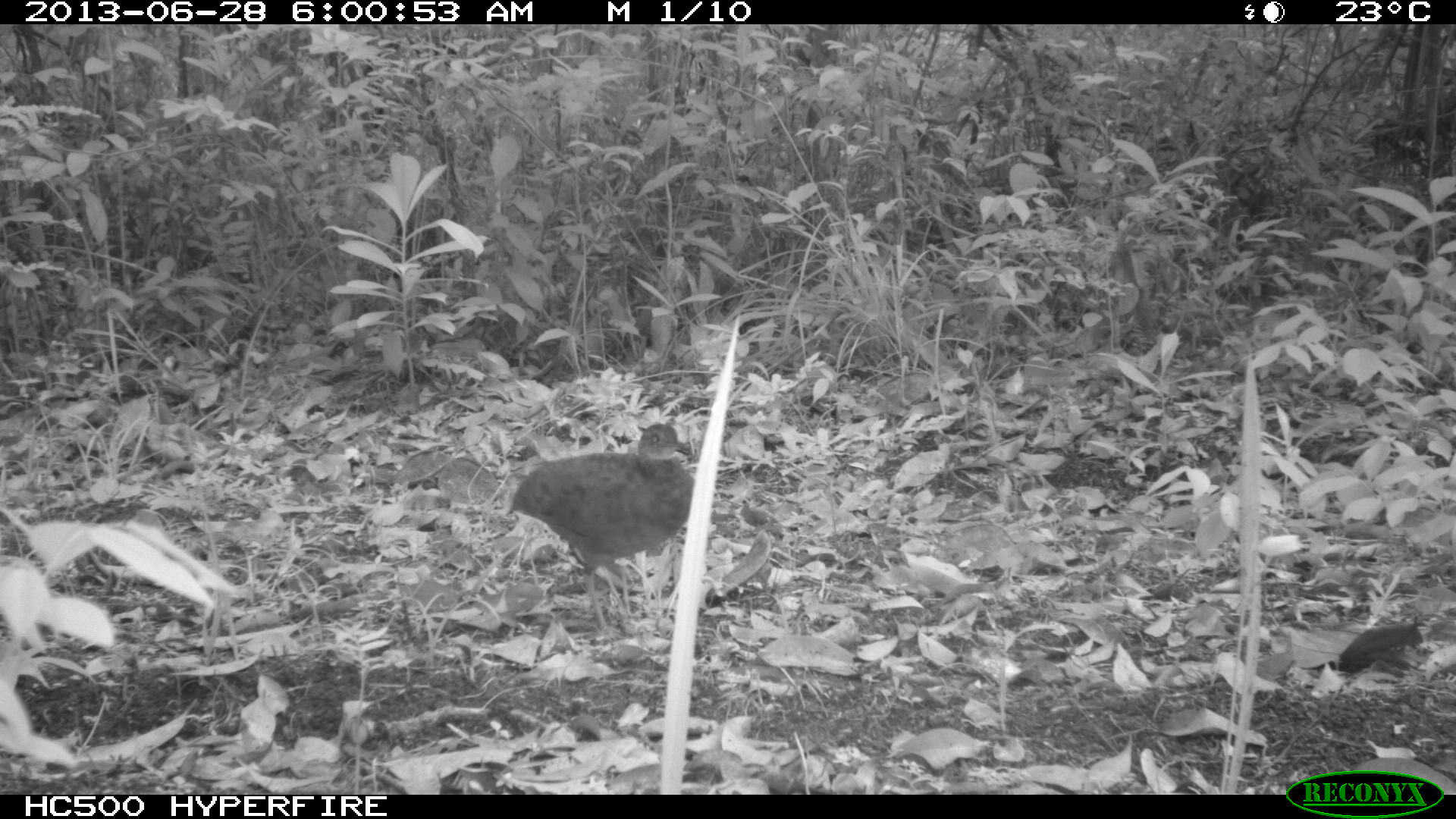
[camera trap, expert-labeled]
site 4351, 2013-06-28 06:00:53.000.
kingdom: Animalia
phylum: Chordata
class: Aves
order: Tinamiformes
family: Tinamidae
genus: Tinamus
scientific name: Tinamus major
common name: great tinamou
Tinamus major (great tinamou), count 1.